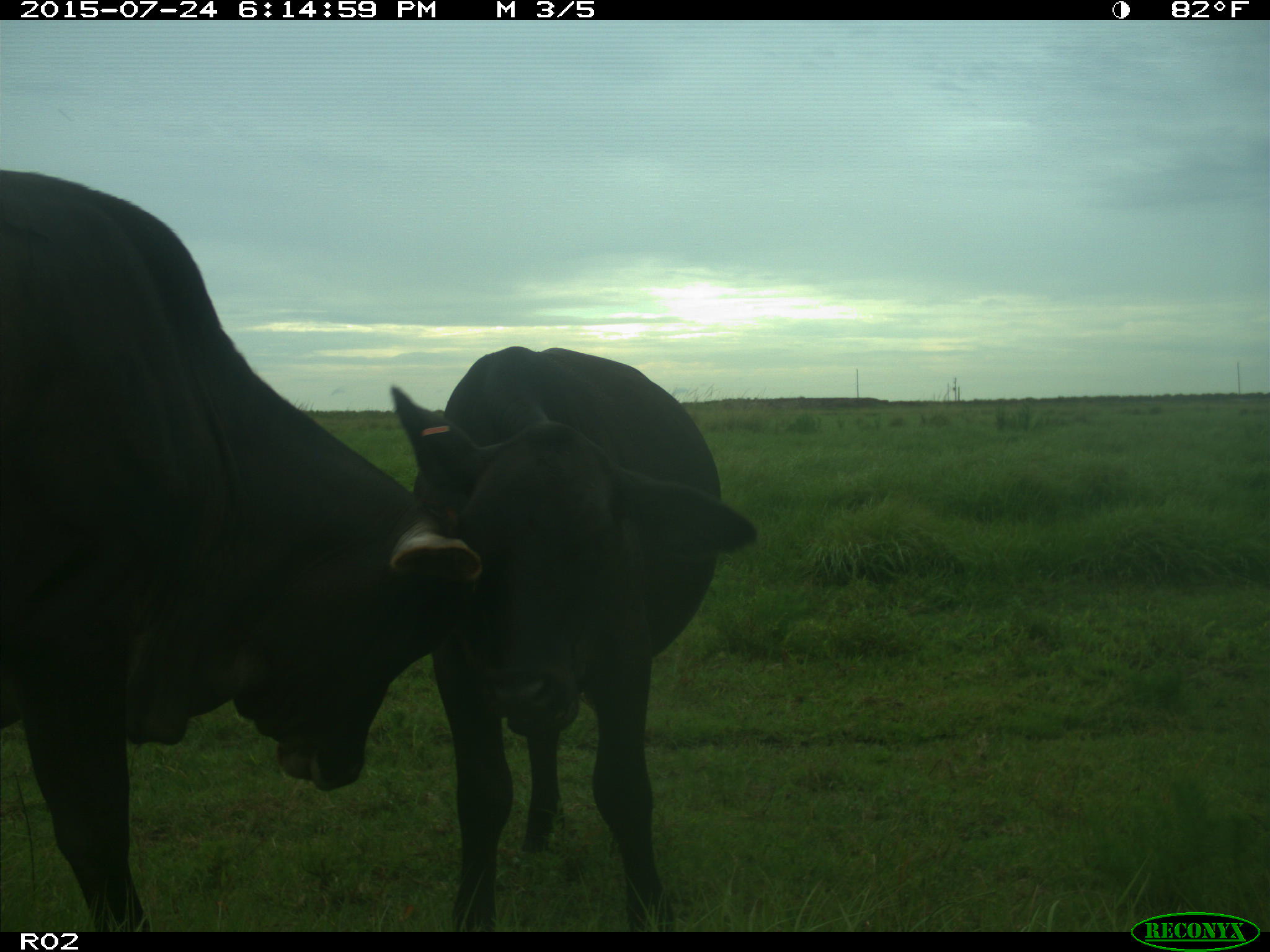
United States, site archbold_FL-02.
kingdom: Animalia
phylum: Chordata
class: Mammalia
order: Artiodactyla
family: Bovidae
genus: Bos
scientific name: Bos taurus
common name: domestic cow